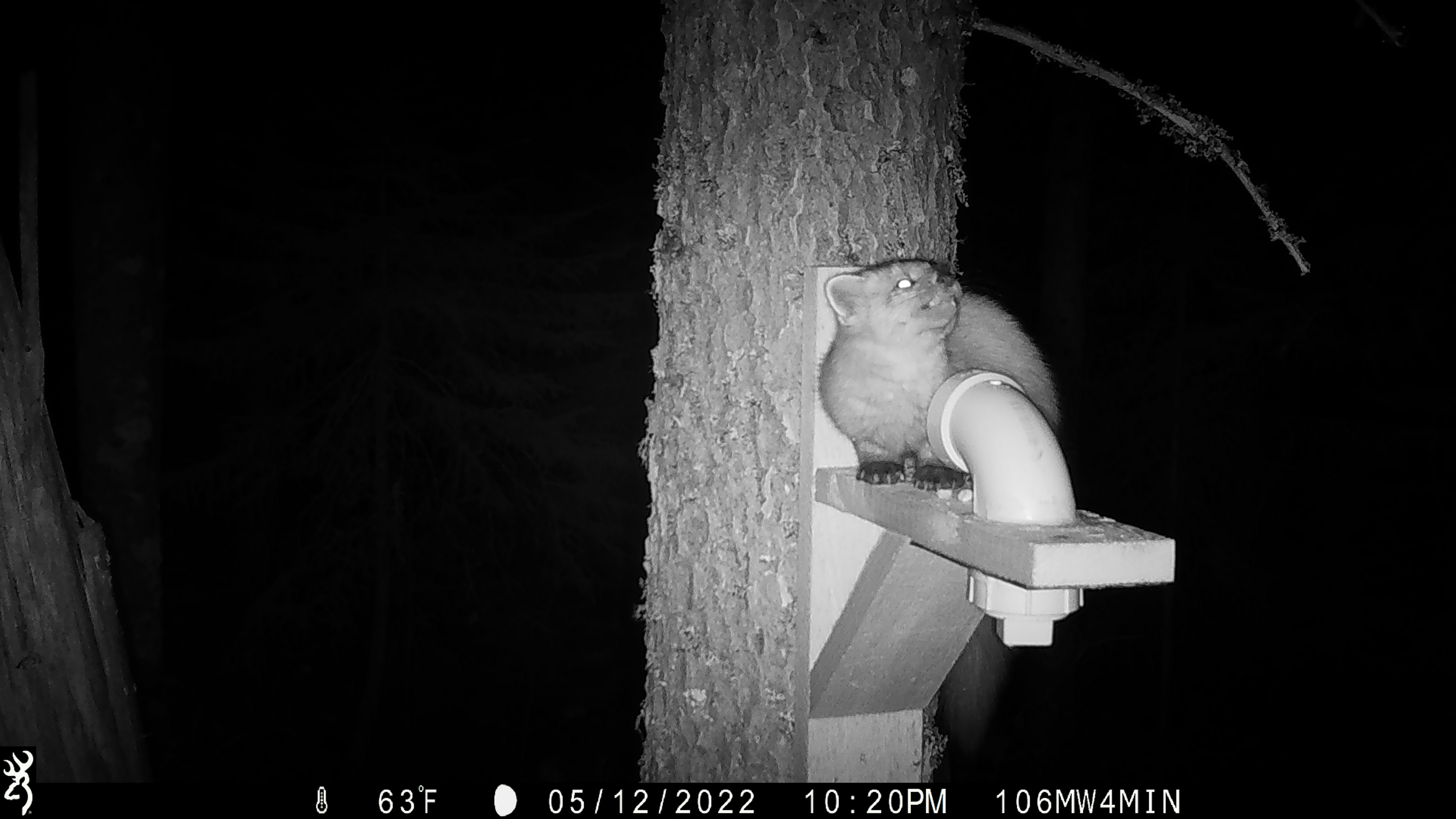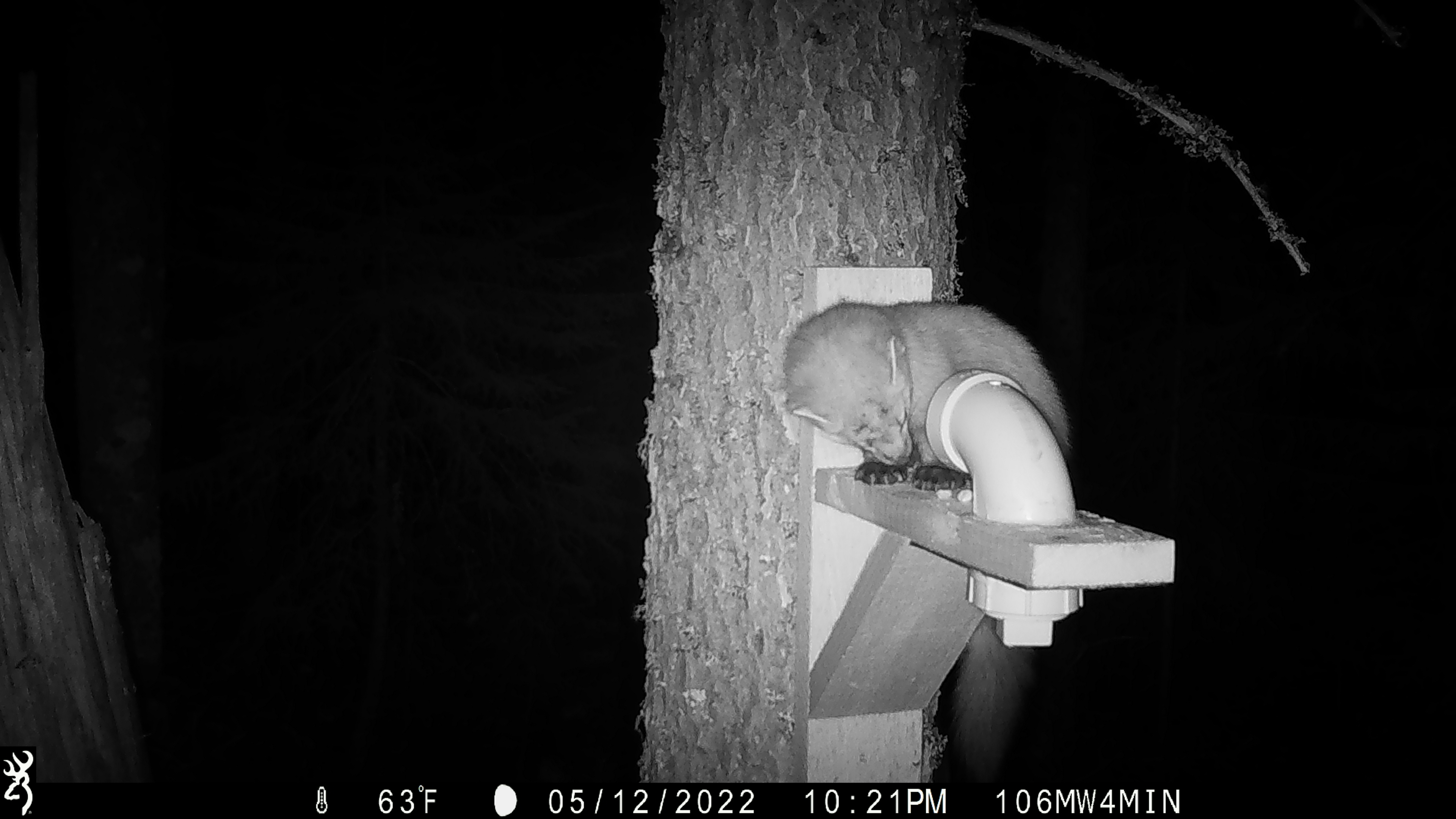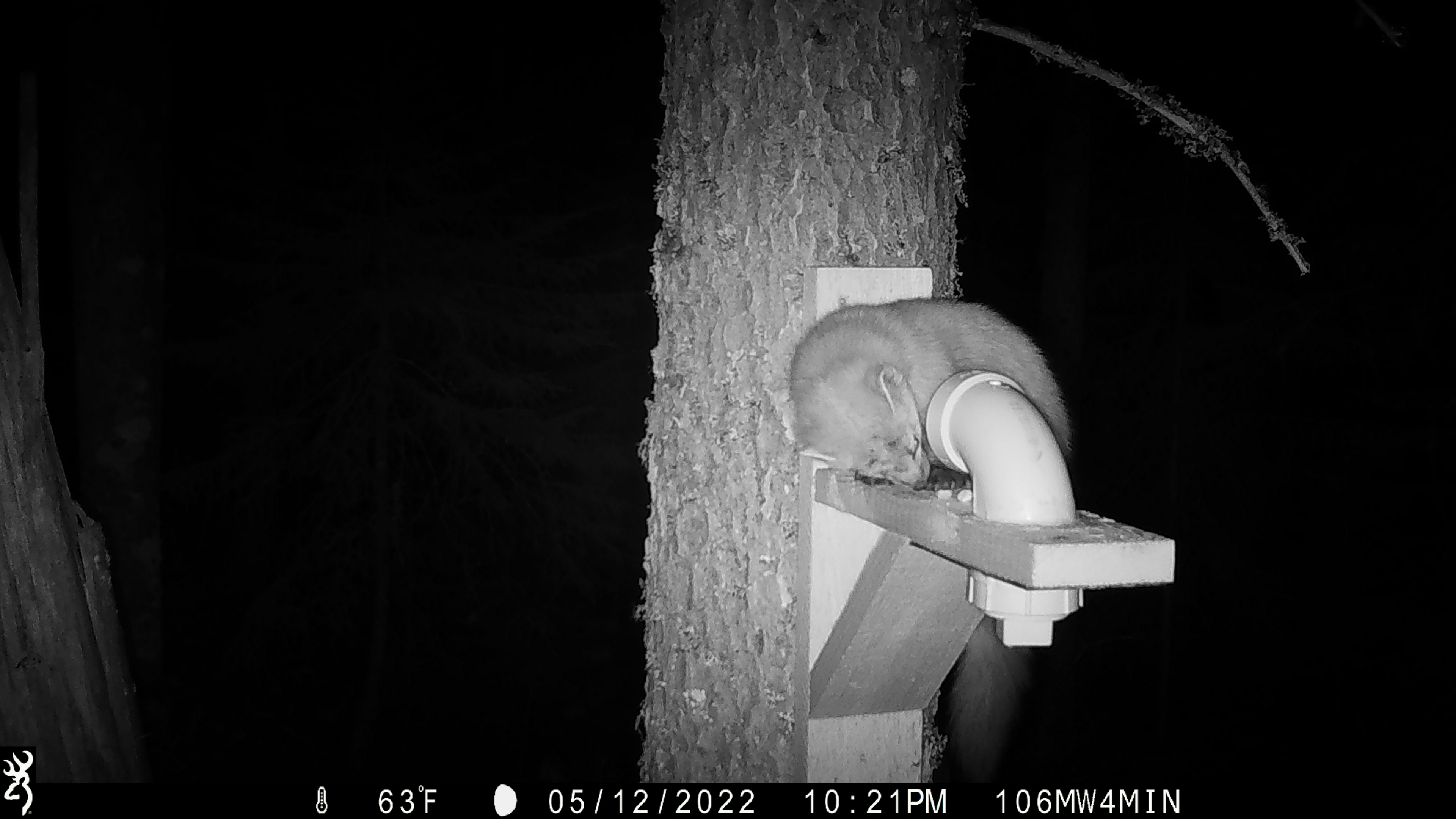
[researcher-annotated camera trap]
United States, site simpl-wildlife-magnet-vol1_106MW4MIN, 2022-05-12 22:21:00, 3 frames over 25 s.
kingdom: Animalia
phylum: Chordata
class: Mammalia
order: Carnivora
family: Mustelidae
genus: Martes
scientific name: Martes americana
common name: american marten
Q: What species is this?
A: American marten (Martes americana).